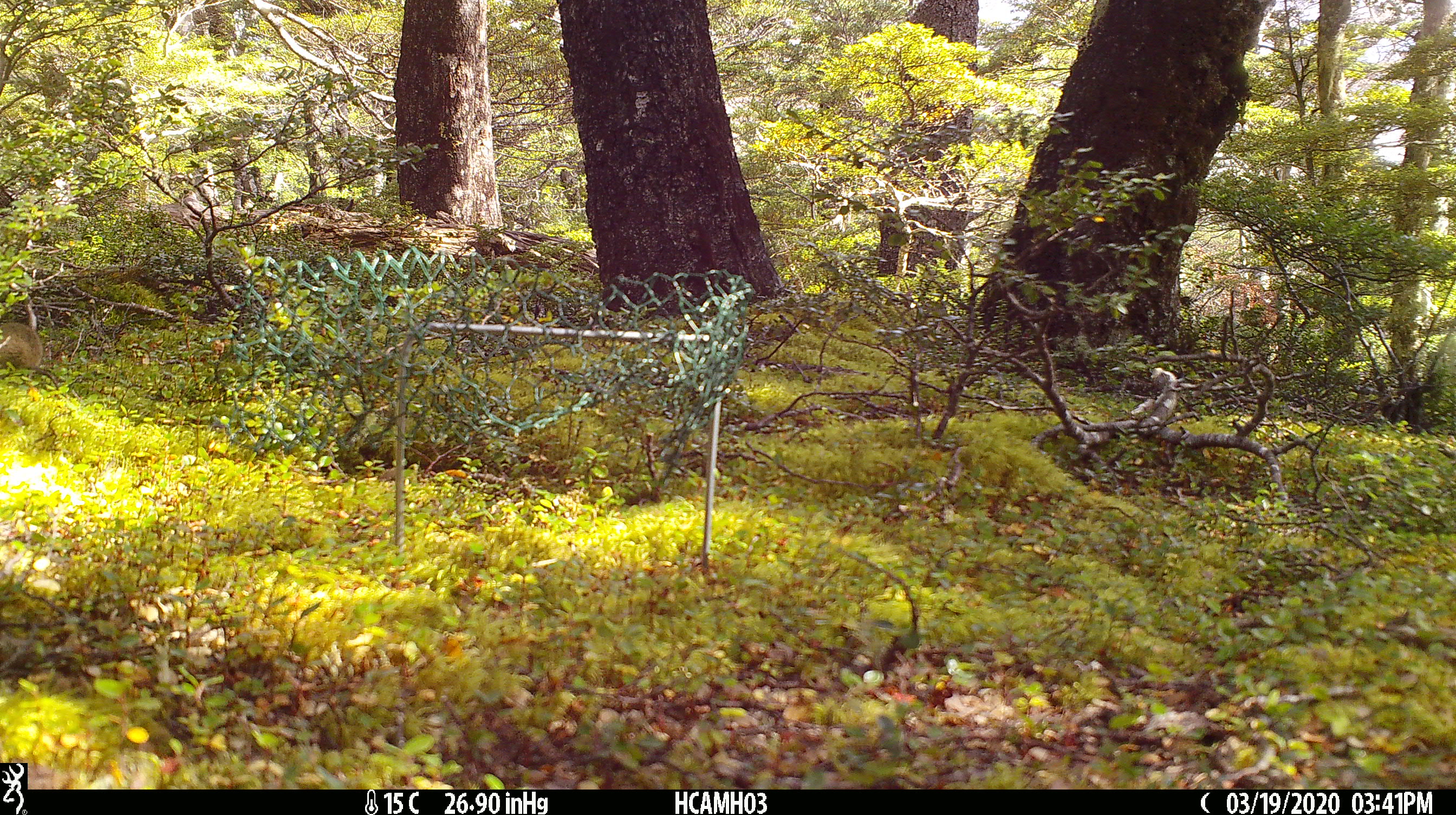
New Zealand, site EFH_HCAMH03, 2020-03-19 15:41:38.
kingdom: Animalia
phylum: Chordata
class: Mammalia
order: Rodentia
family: Muridae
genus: Mus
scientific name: Mus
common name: mouse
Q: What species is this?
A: Mouse (Mus).